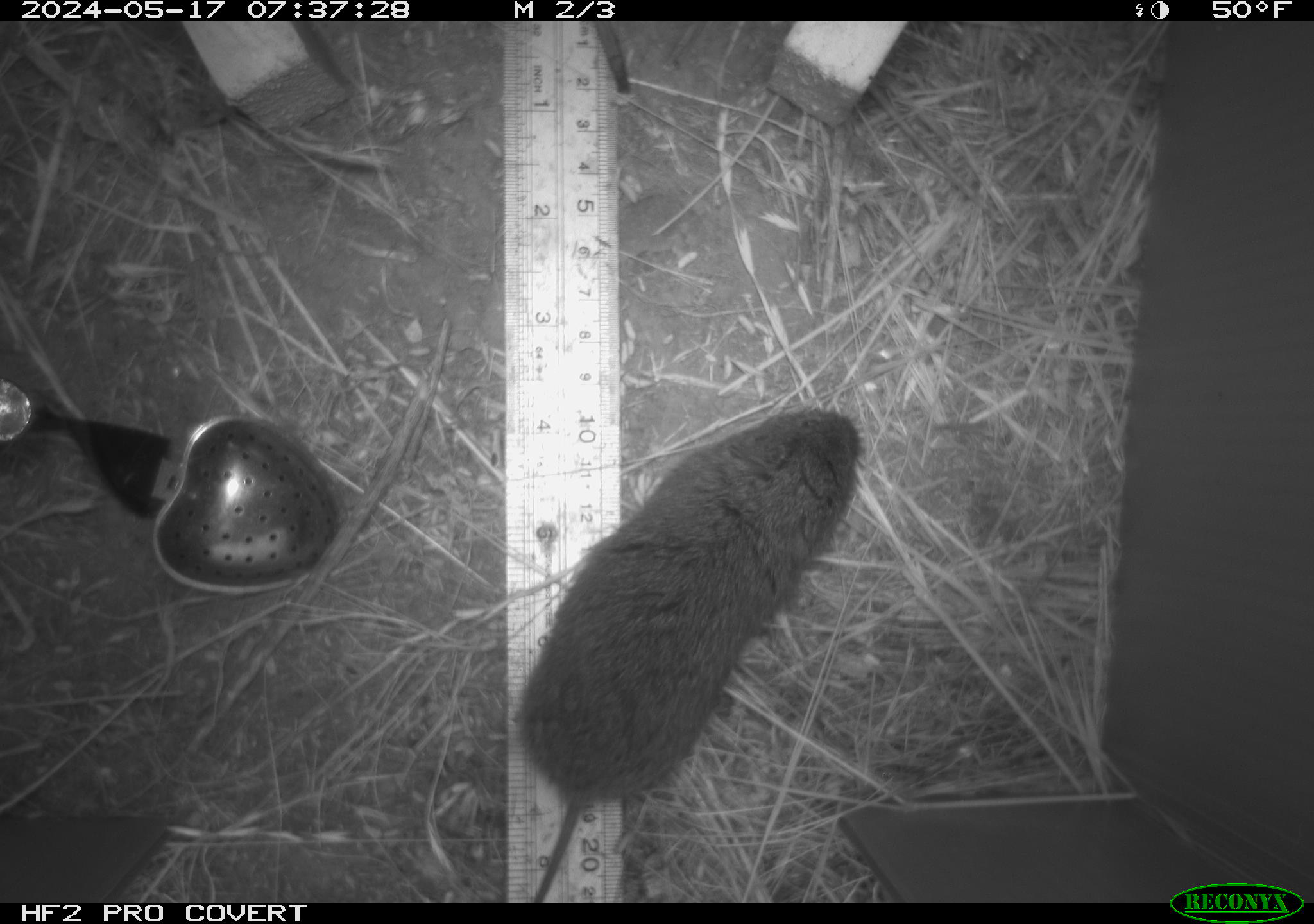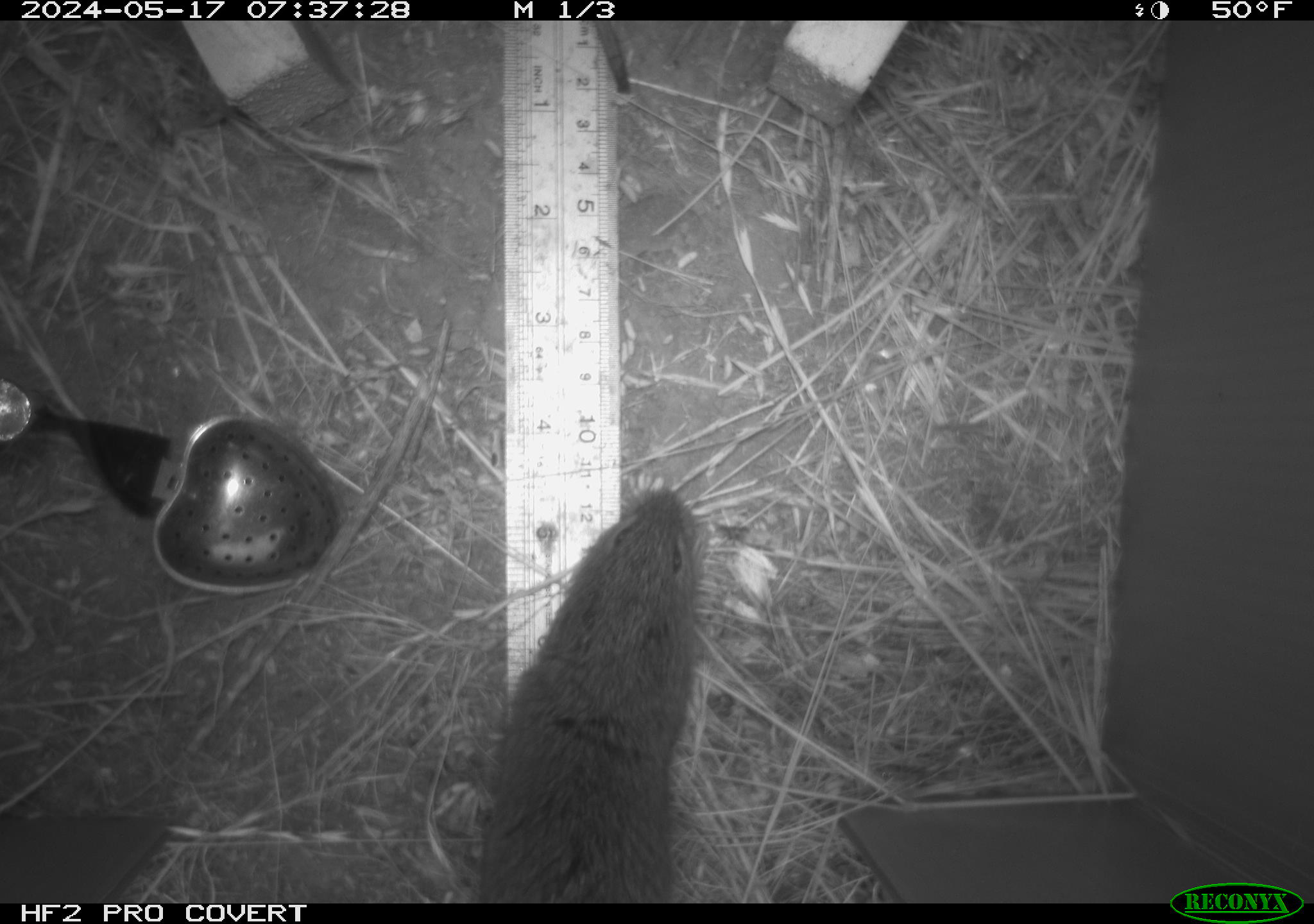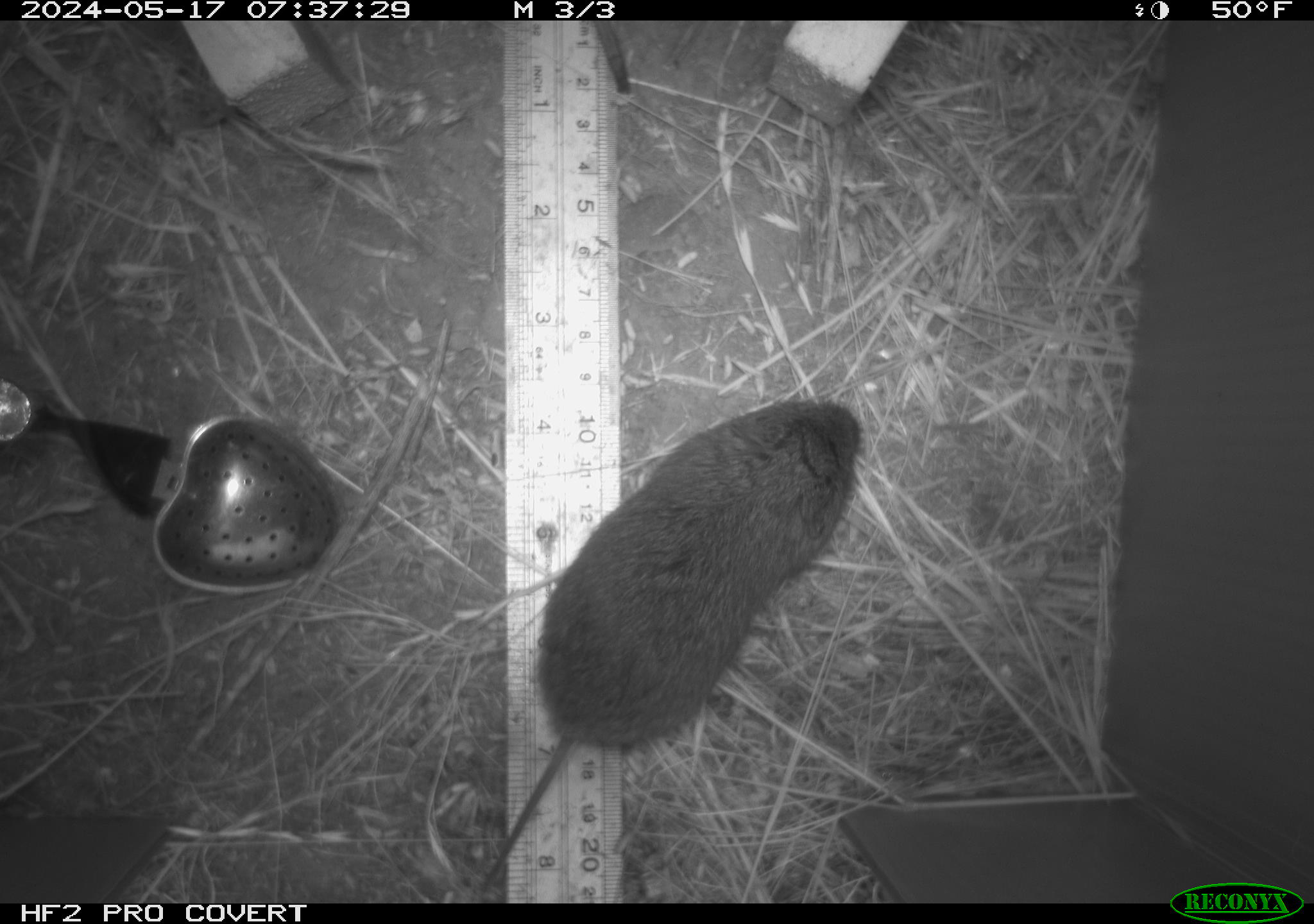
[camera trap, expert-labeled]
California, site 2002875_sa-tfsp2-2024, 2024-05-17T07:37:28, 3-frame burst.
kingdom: Animalia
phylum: Chordata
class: Mammalia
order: Rodentia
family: Cricetidae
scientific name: Arvicolinae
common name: voles, lemmings, and muskrats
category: arvicolinae subfamily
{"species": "arvicolinae subfamily (voles, lemmings, and muskrats) (Arvicolinae)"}